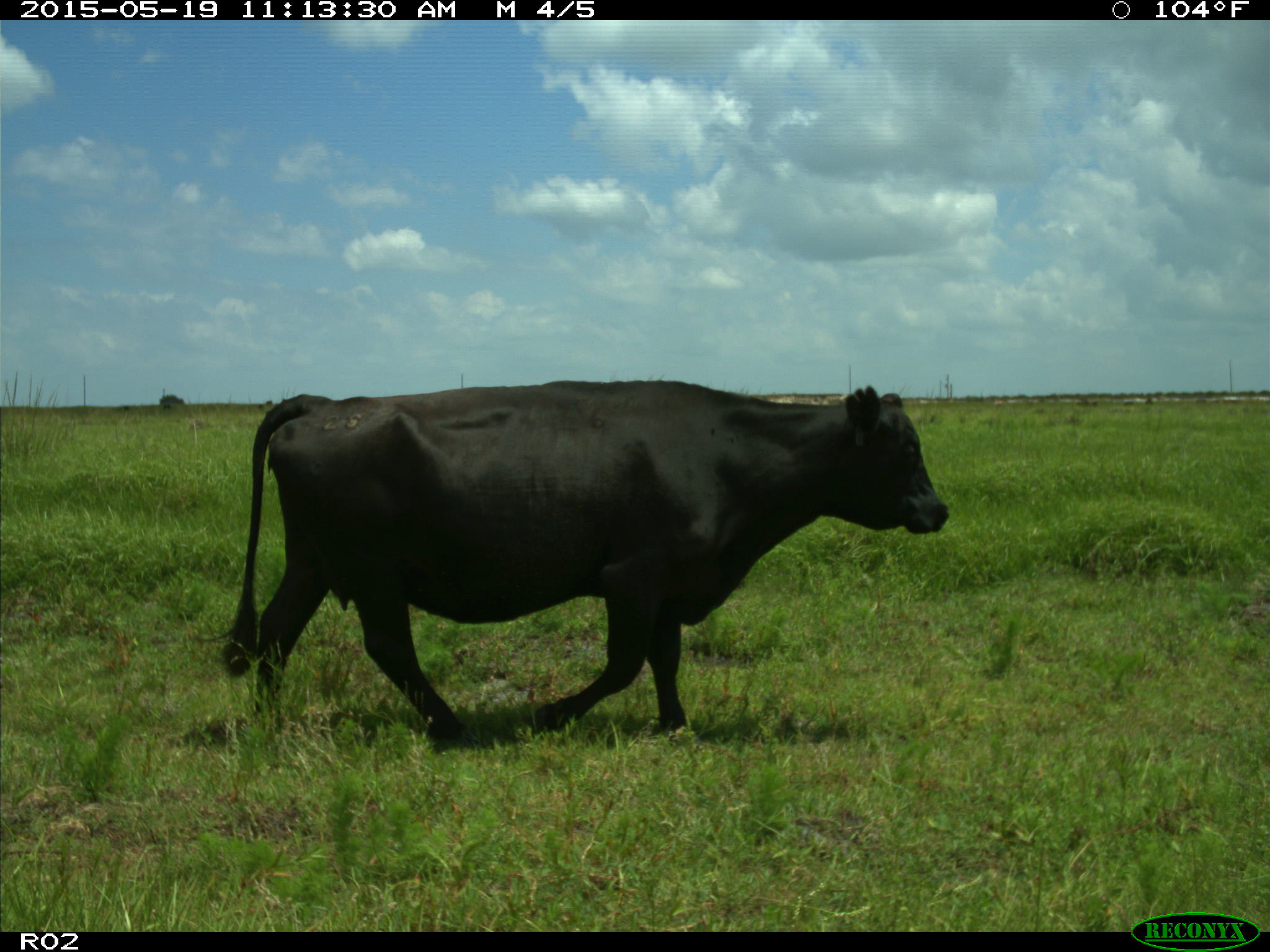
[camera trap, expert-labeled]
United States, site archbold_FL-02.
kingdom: Animalia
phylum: Chordata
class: Mammalia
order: Artiodactyla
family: Bovidae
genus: Bos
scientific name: Bos taurus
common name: domestic cow